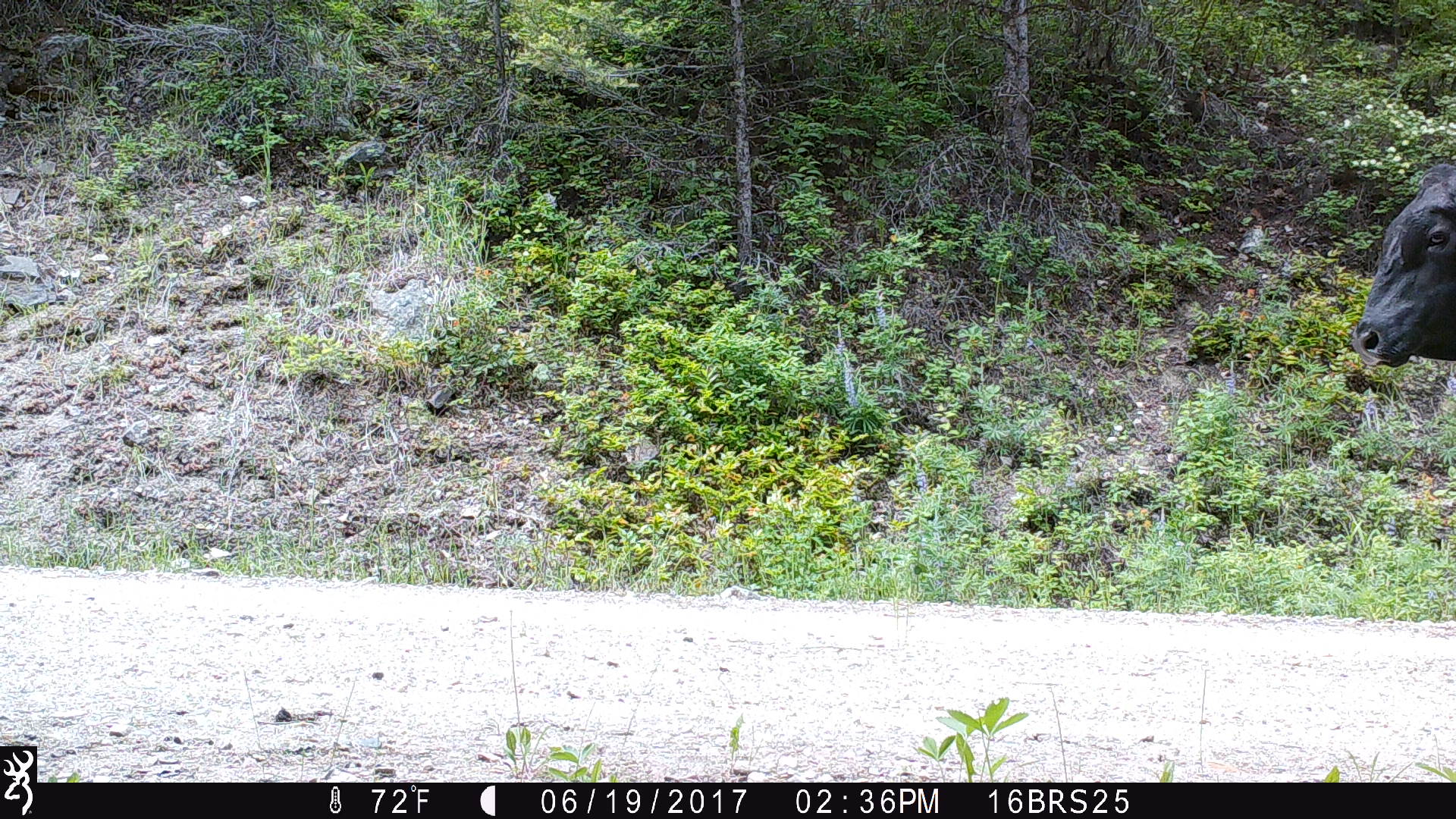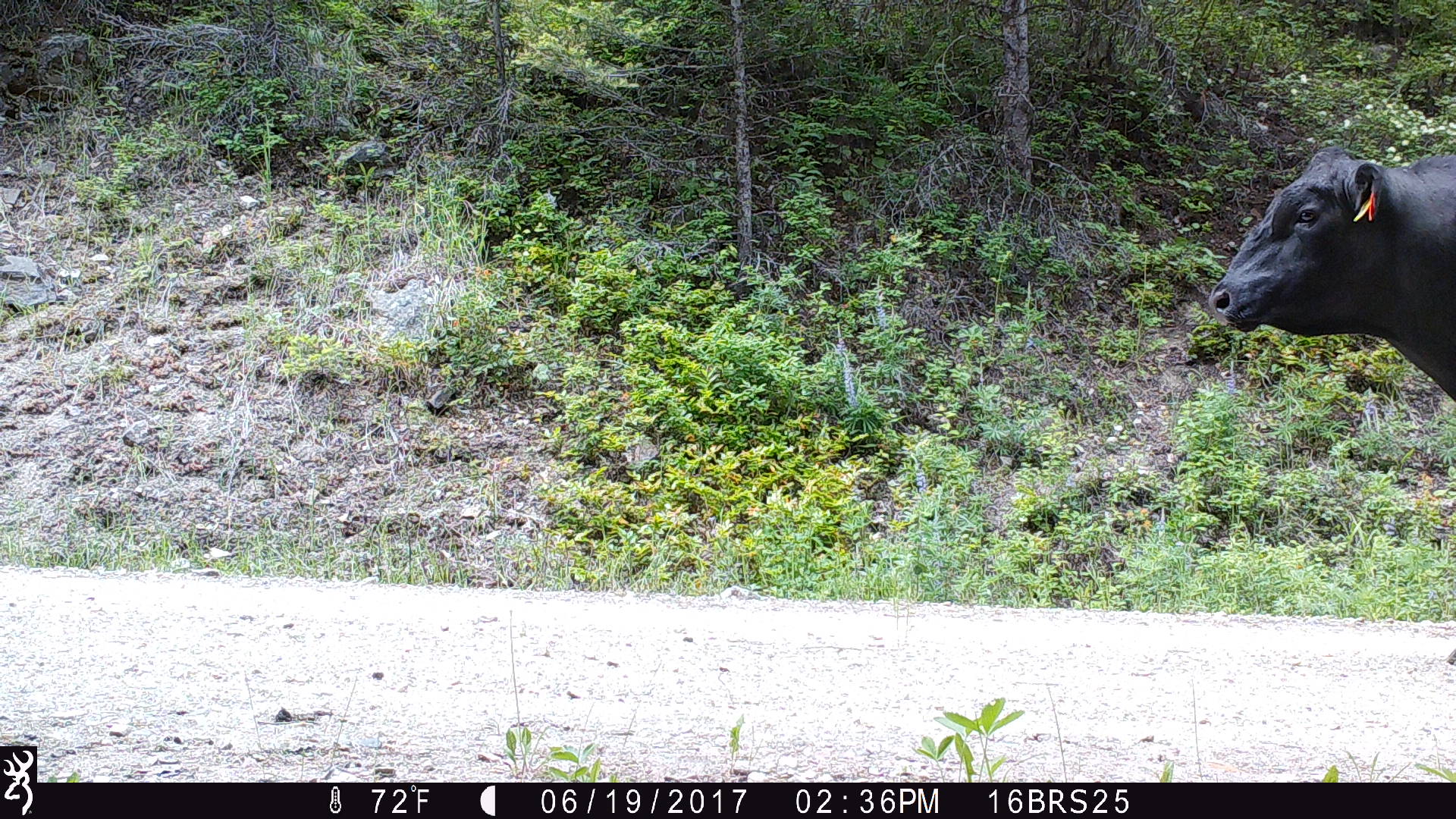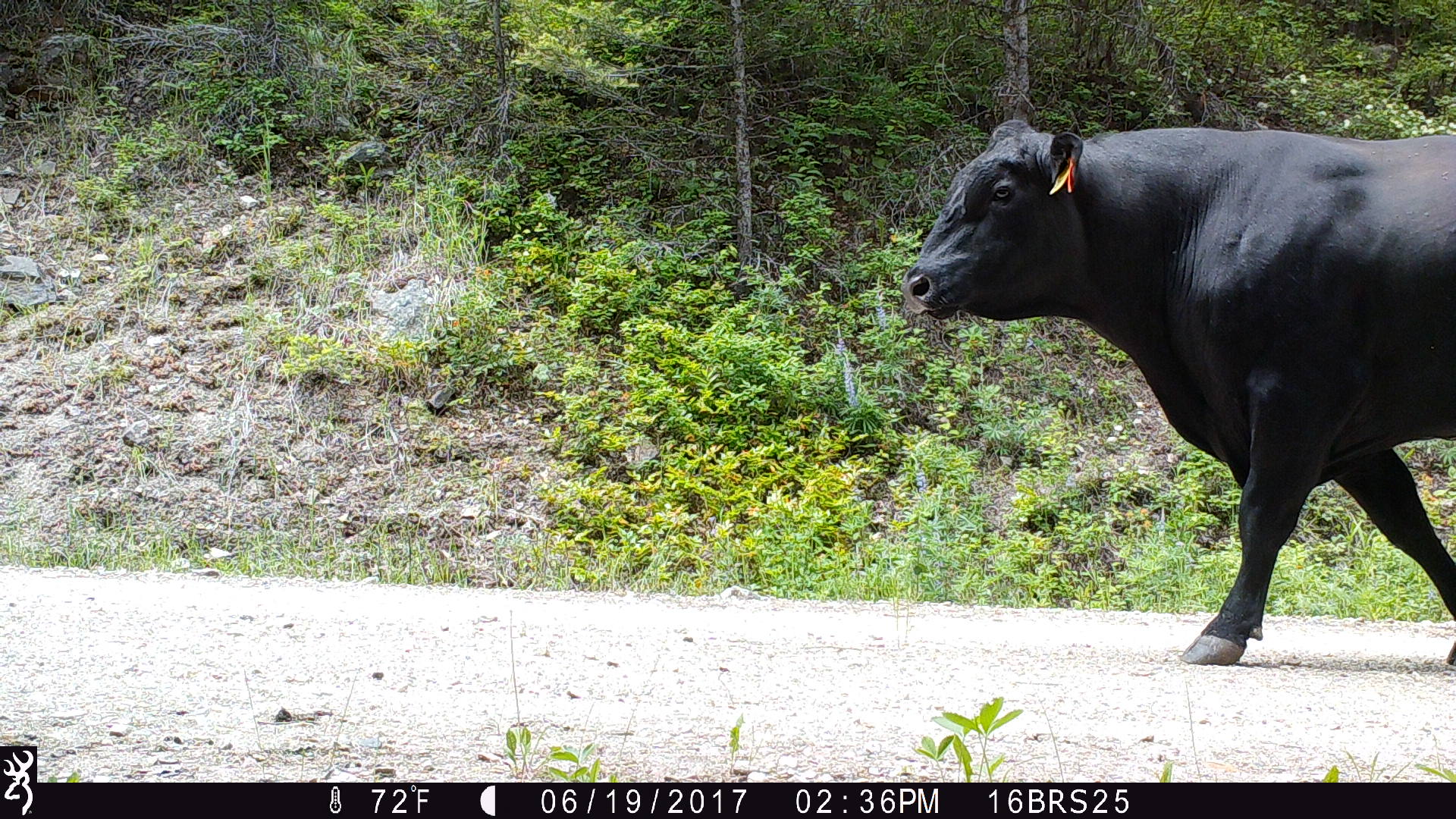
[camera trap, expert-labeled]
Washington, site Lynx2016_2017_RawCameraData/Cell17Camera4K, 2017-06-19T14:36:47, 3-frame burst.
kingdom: Animalia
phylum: Chordata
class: Mammalia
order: Artiodactyla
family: Bovidae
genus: Bos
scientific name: Bos taurus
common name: domestic cattle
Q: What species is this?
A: Domestic cattle (Bos taurus).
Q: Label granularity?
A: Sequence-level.